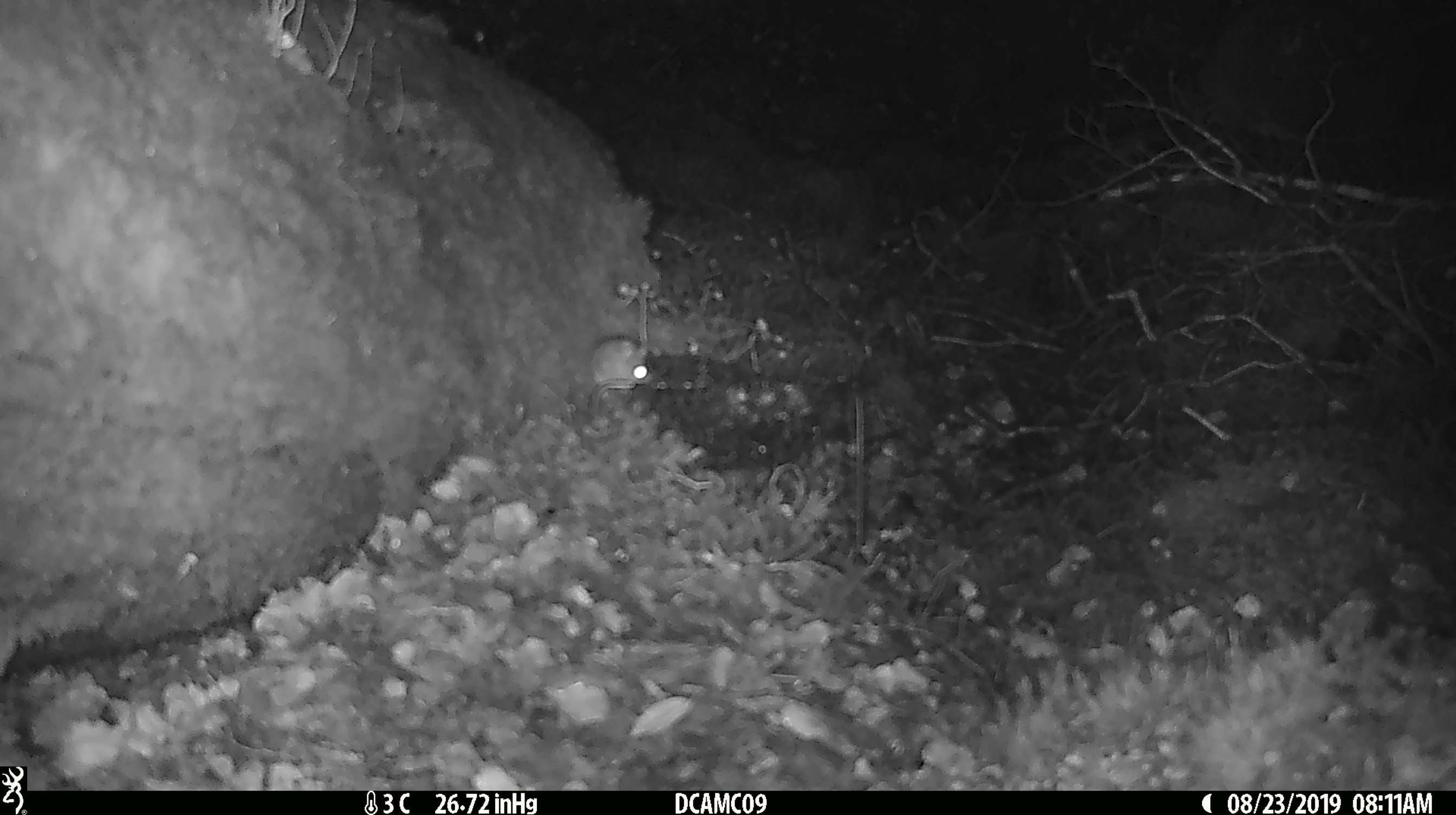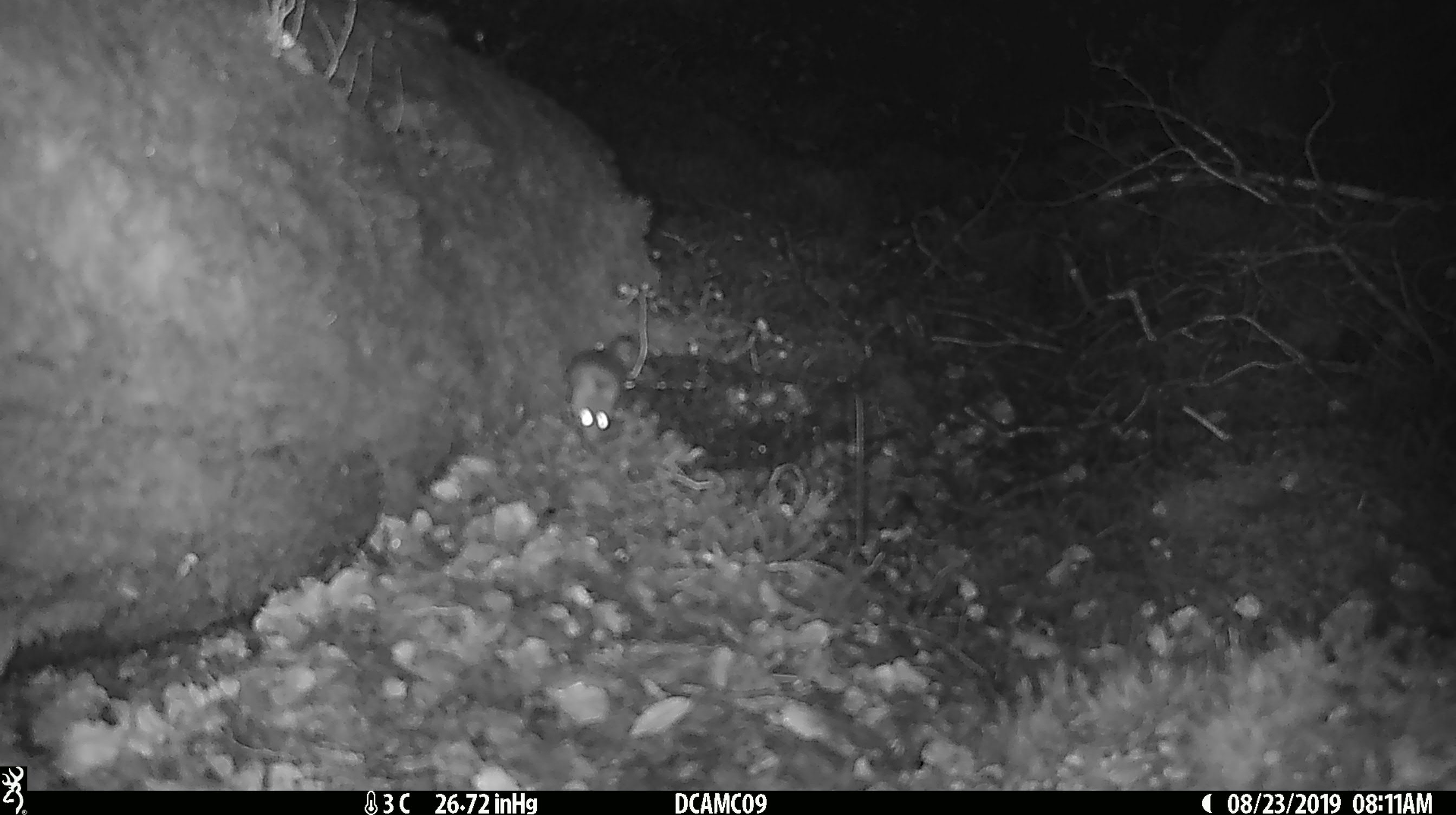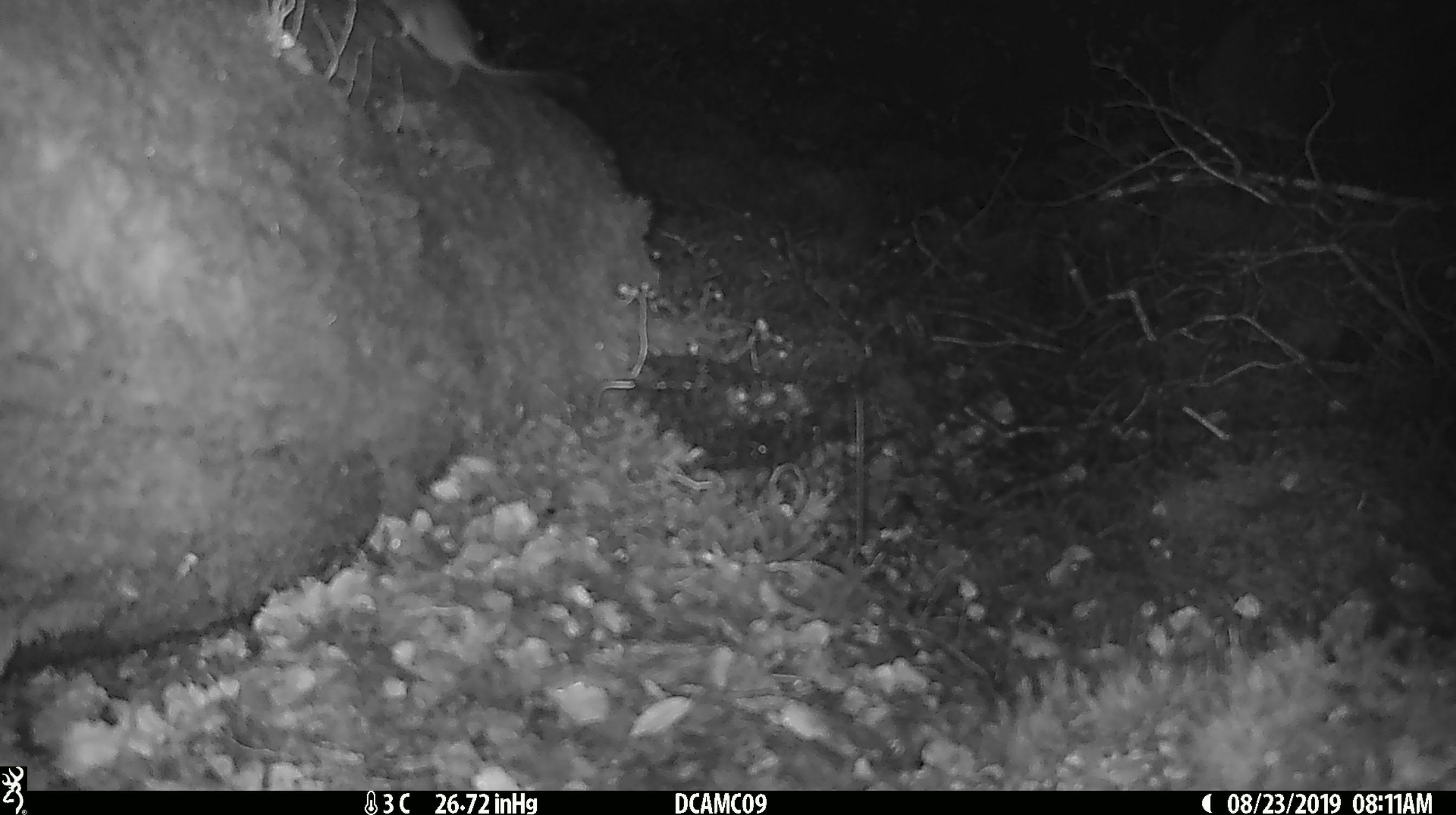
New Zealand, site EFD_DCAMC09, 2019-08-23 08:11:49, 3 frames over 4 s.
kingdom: Animalia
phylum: Chordata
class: Mammalia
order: Rodentia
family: Muridae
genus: Mus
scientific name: Mus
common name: mouse